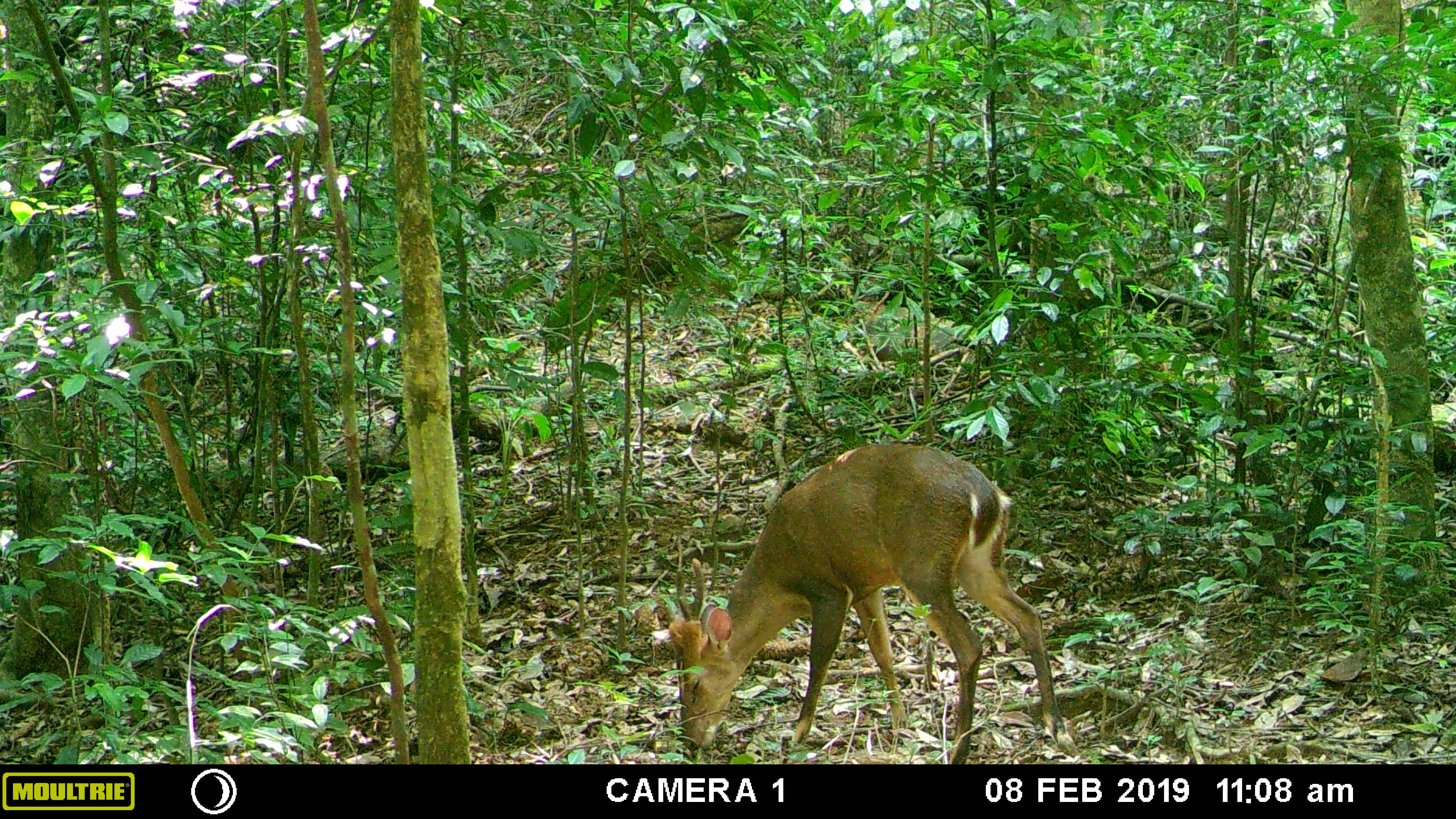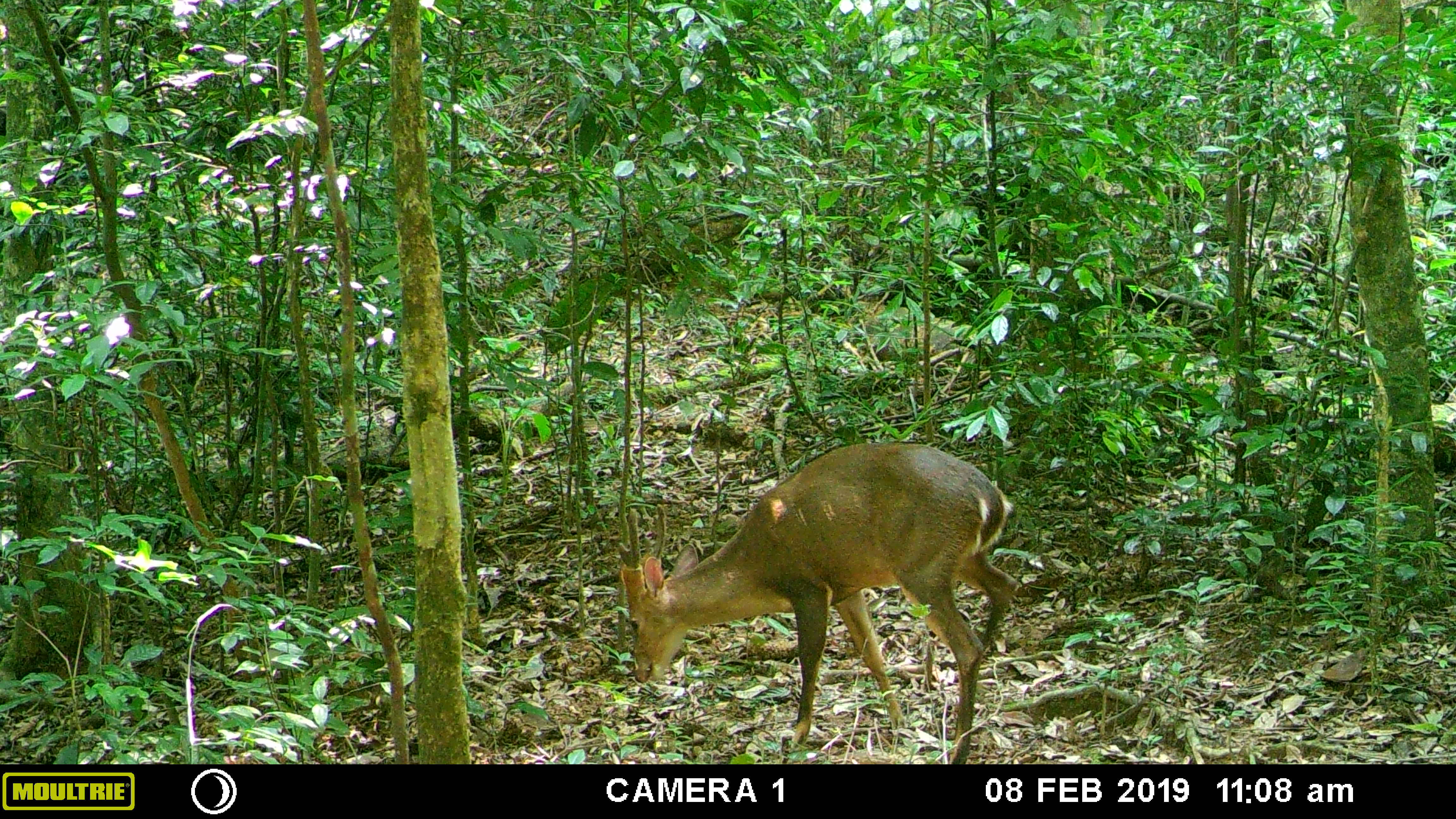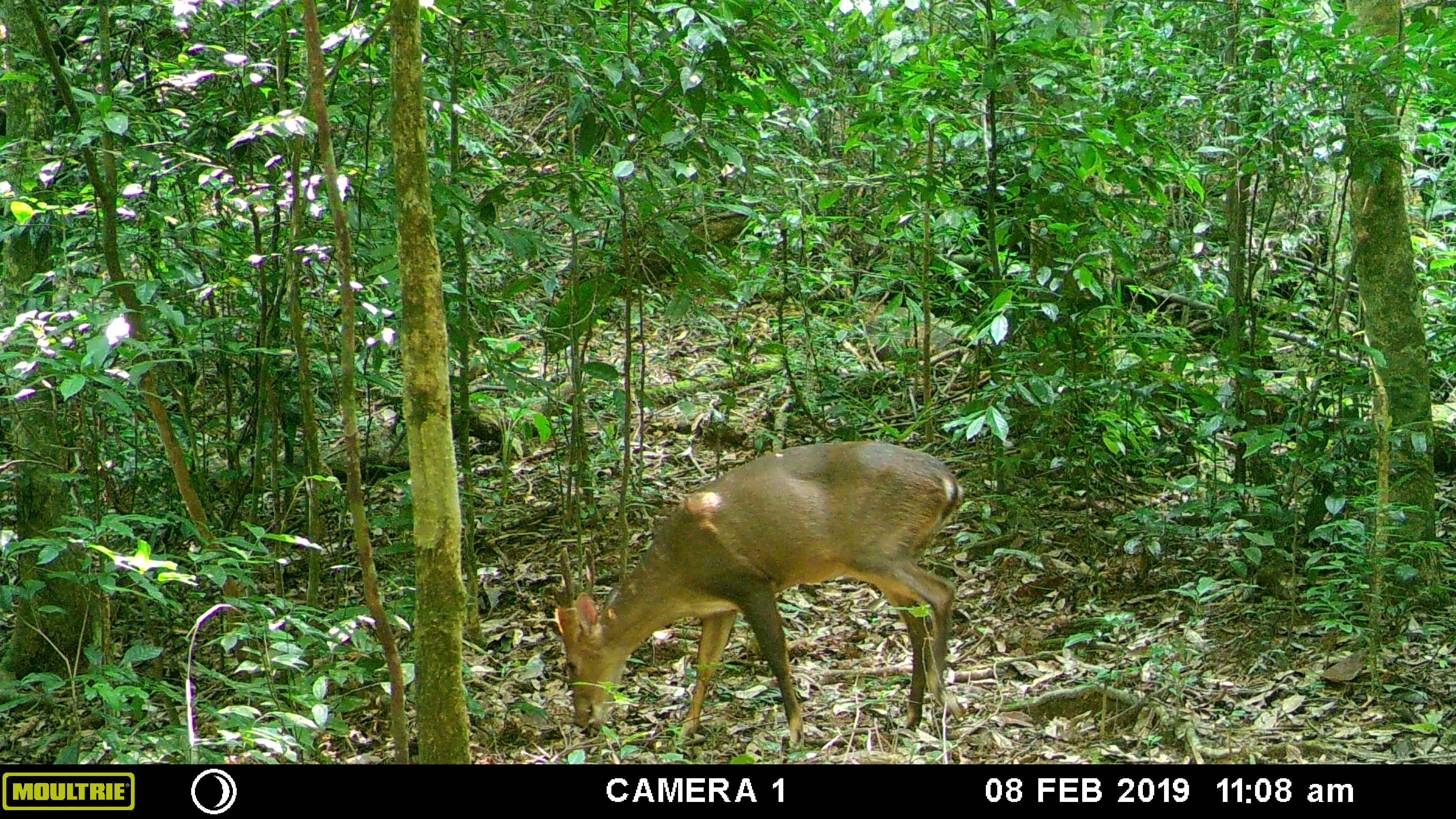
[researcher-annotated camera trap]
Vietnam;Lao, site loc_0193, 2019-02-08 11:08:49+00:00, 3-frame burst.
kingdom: Animalia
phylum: Chordata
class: Mammalia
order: Artiodactyla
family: Cervidae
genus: Muntiacus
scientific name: Muntiacus vuquangensis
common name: large-antlered muntjac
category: large antlered muntjac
Large antlered muntjac (large-antlered muntjac) (Muntiacus vuquangensis). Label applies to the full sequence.